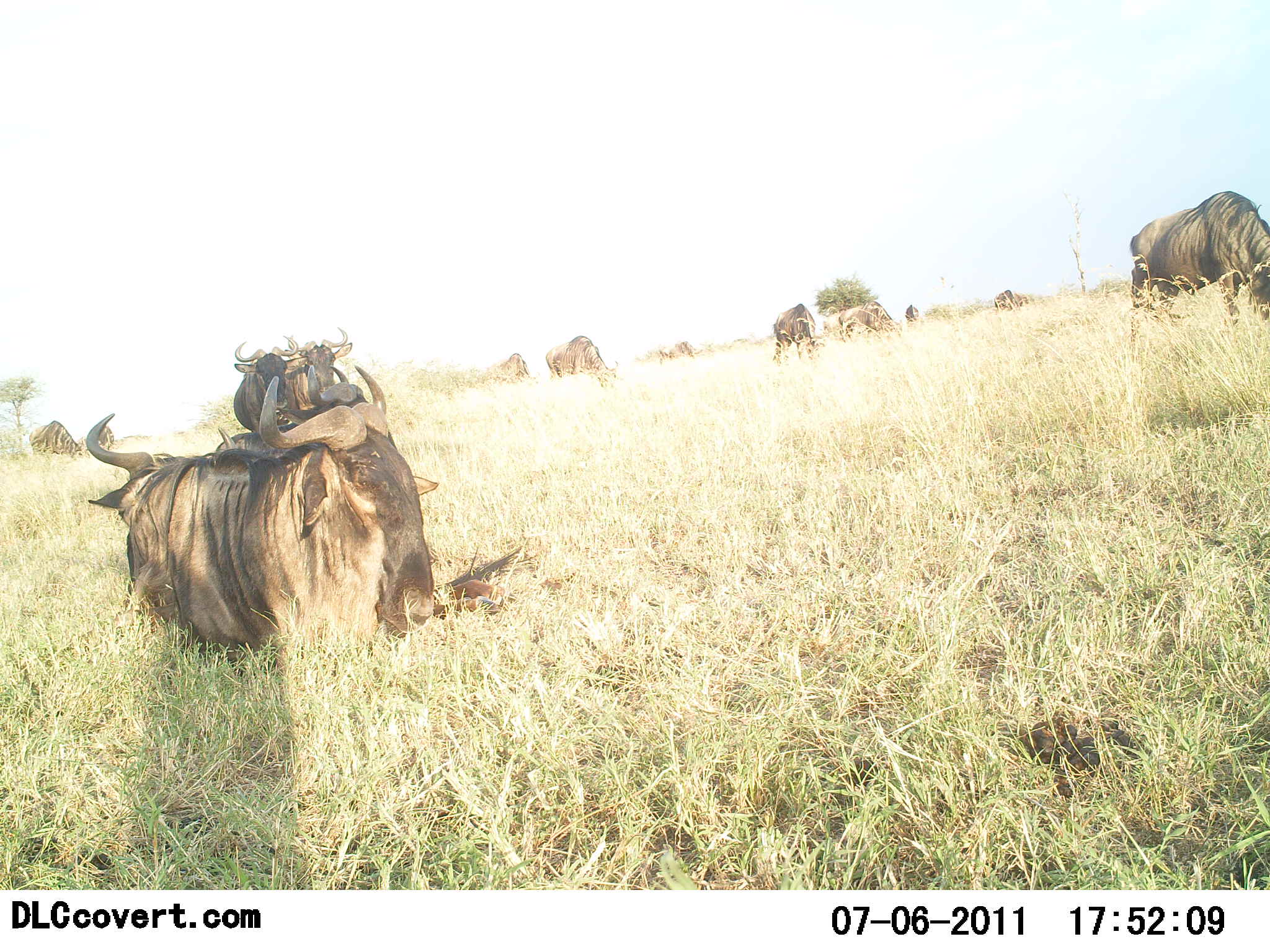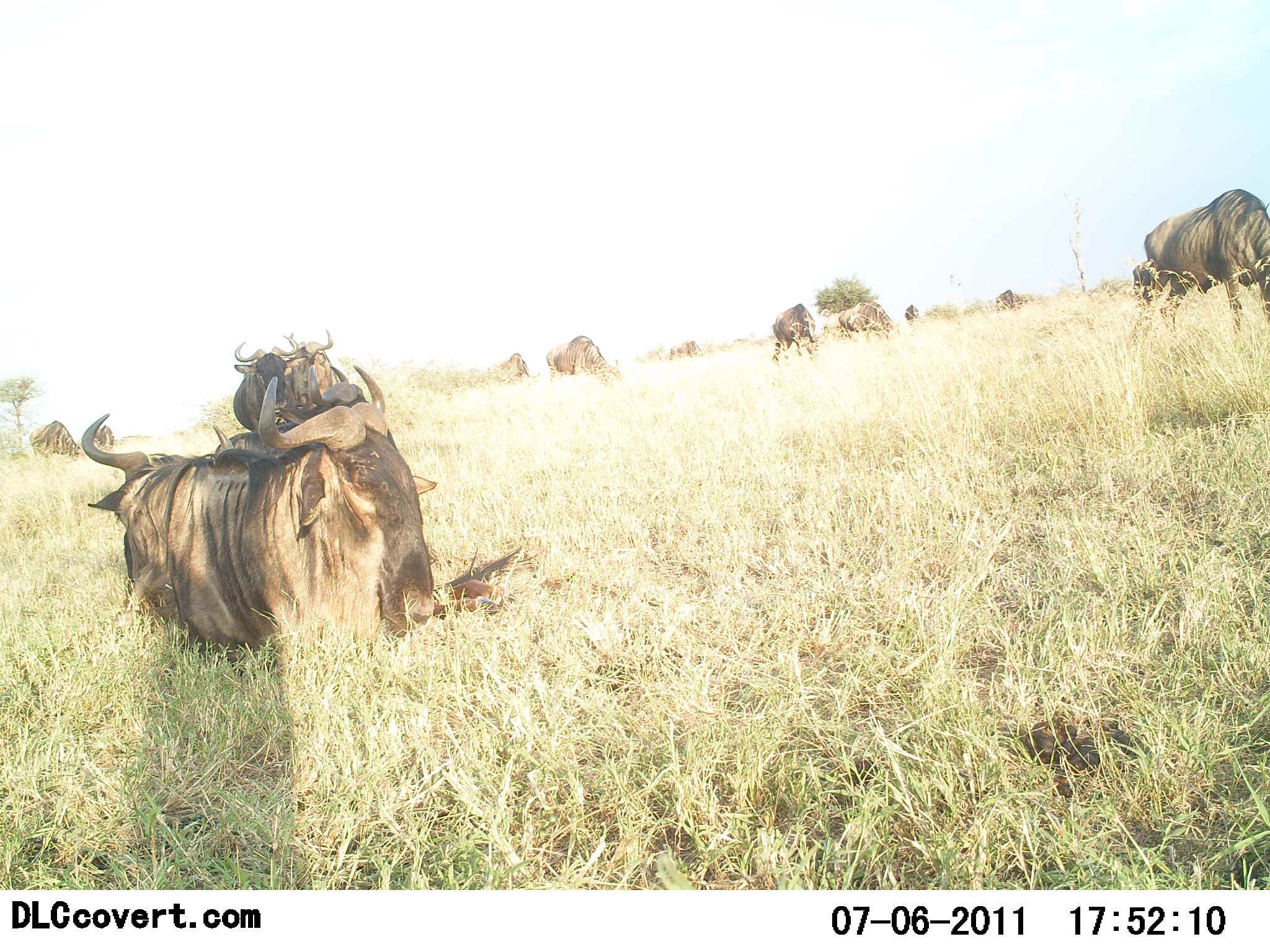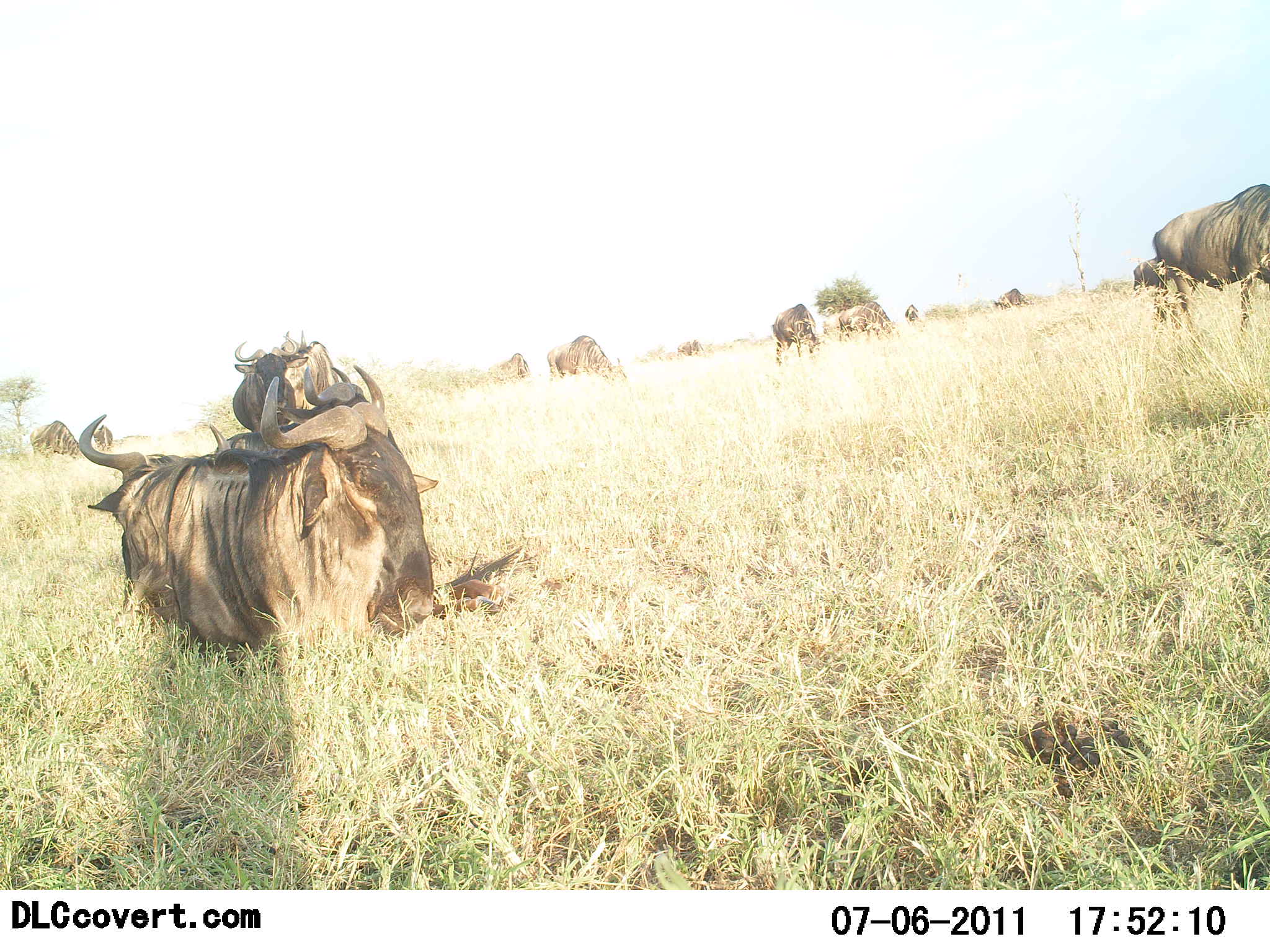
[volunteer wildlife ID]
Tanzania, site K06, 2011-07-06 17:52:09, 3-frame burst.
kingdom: Animalia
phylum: Chordata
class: Mammalia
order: Artiodactyla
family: Bovidae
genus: Connochaetes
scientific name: Connochaetes taurinus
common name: blue wildebeest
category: wildebeest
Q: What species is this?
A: Wildebeest (blue wildebeest) (Connochaetes taurinus).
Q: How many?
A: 11-50.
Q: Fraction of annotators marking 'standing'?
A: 54%.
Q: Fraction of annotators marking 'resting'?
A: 92%.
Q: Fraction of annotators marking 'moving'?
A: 23%.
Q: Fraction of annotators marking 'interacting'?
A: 0%.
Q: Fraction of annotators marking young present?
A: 0%.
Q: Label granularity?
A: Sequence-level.